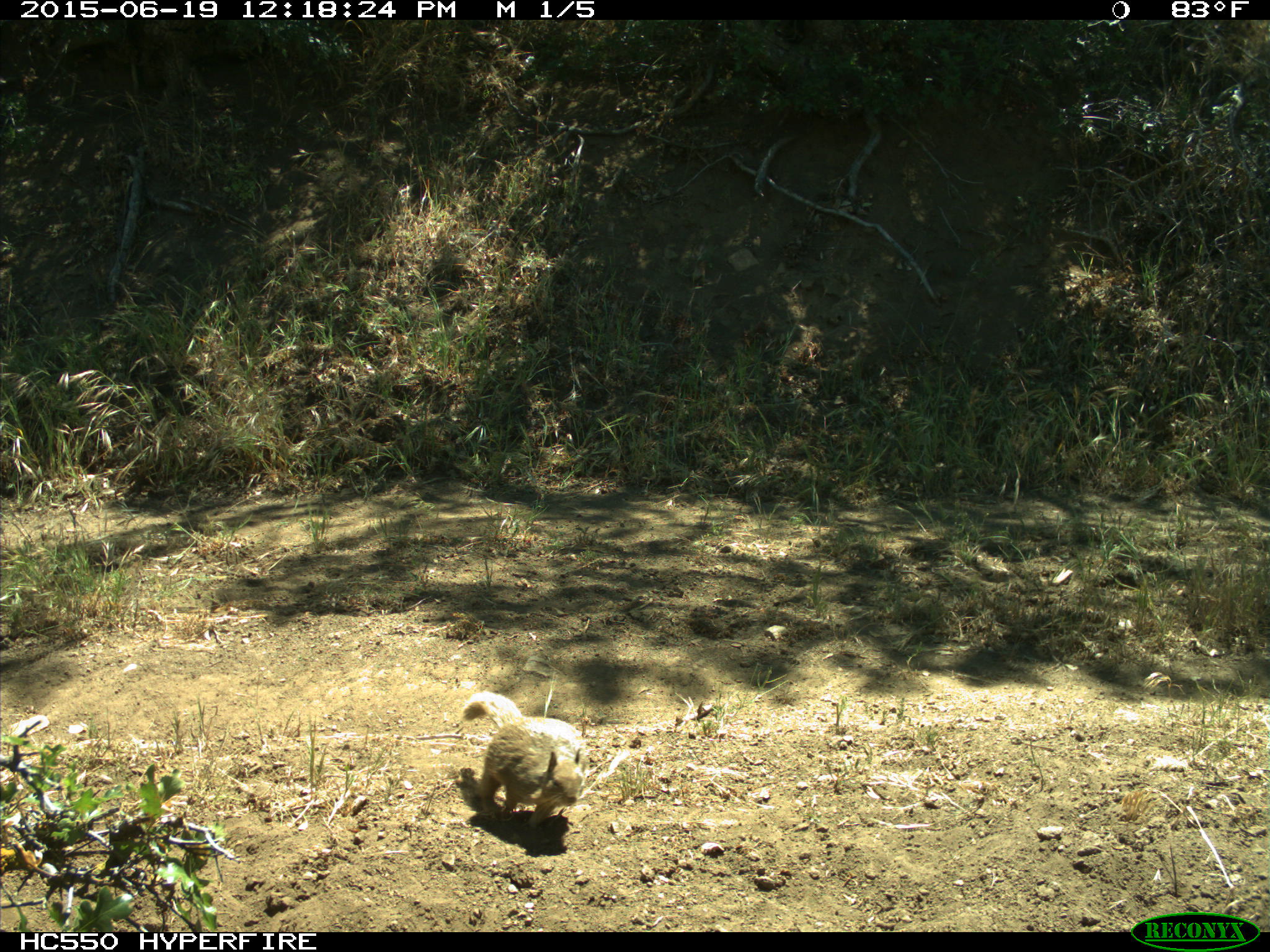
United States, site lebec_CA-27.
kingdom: Animalia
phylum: Chordata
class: Mammalia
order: Rodentia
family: Sciuridae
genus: Otospermophilus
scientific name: Otospermophilus beecheyi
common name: california ground squirrel